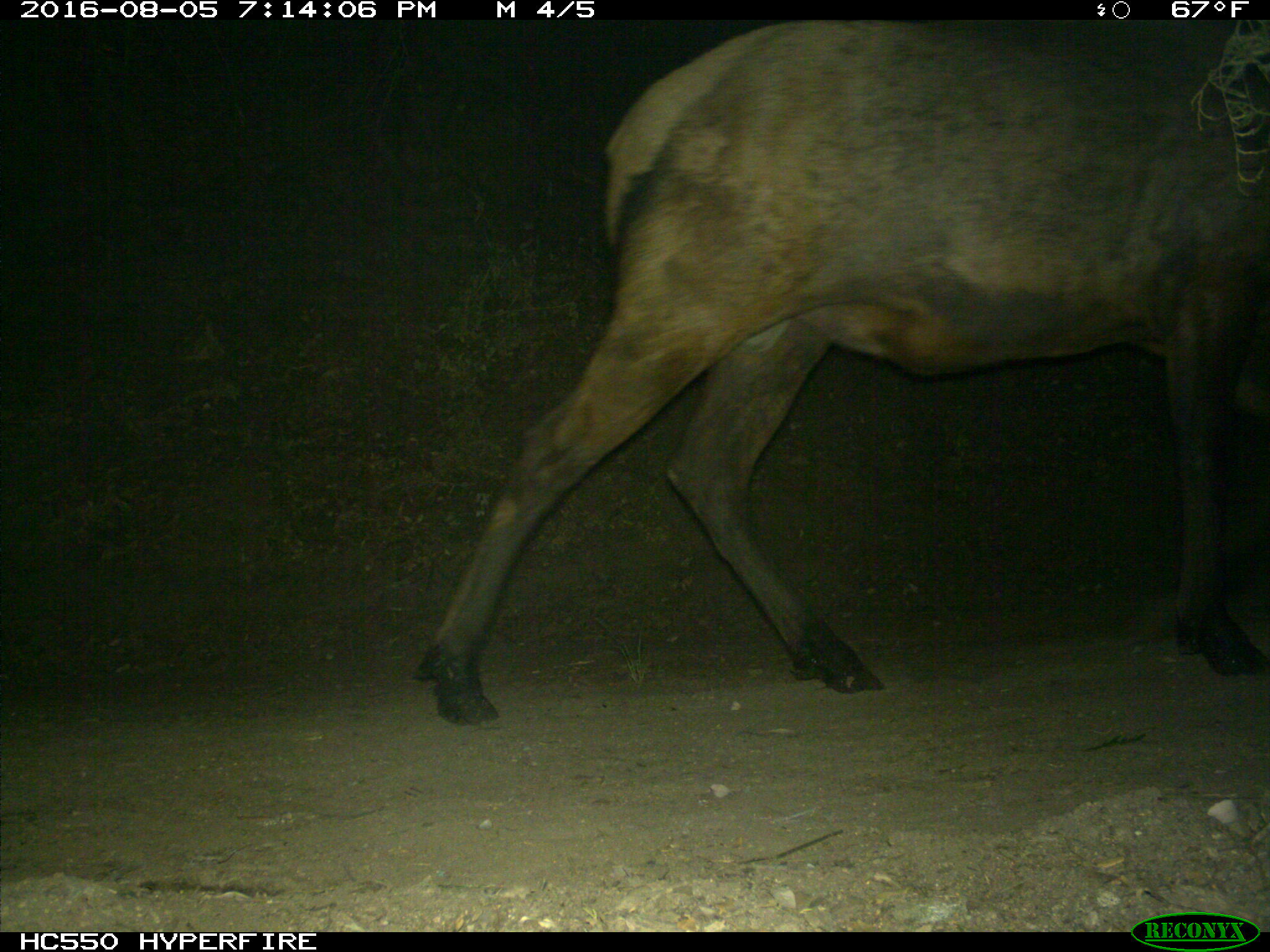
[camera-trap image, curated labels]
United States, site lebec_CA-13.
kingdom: Animalia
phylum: Chordata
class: Mammalia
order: Artiodactyla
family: Cervidae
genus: Cervus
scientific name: Cervus canadensis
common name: elk